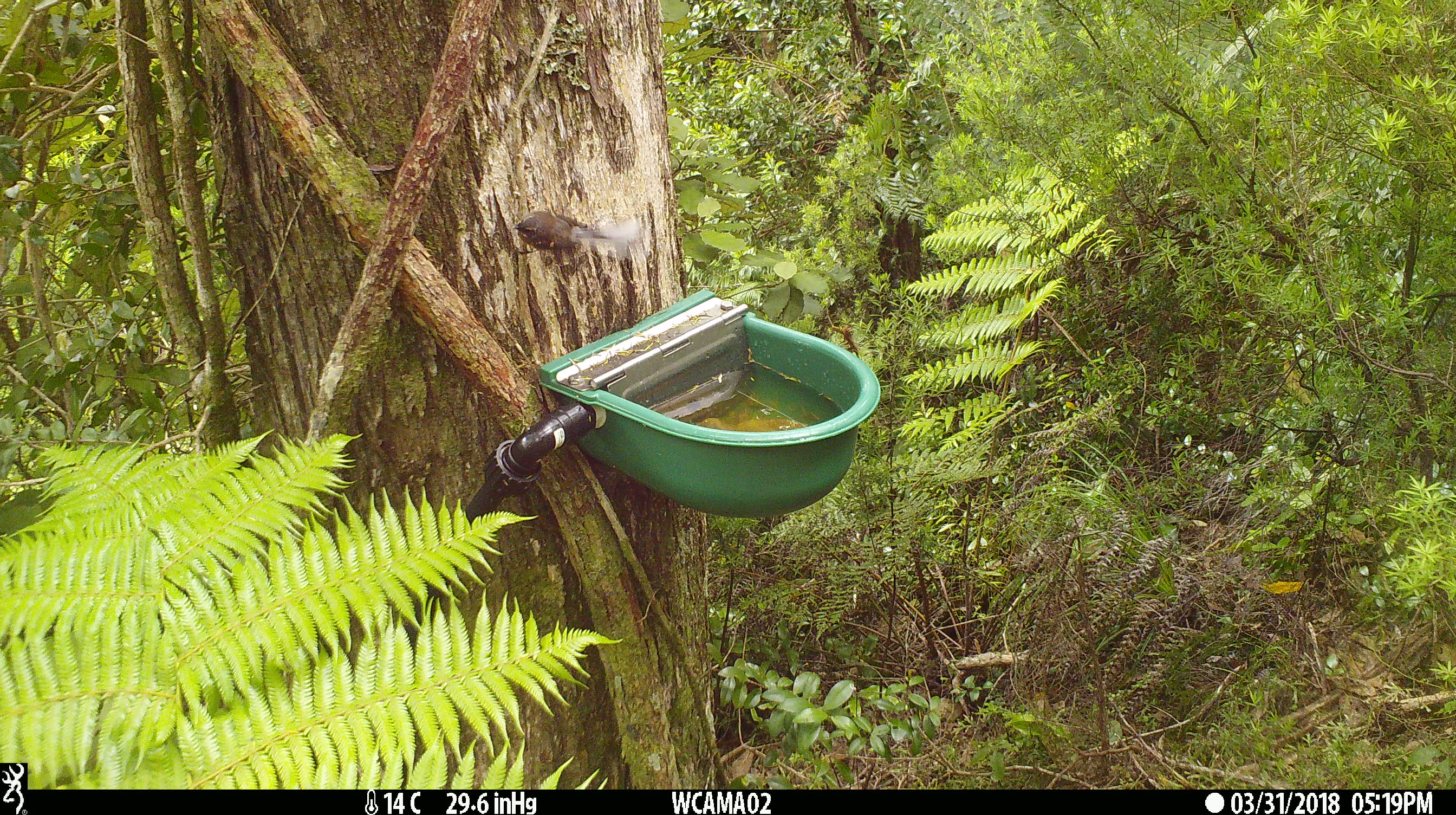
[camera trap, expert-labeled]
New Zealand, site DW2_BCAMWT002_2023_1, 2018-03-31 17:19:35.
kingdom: Animalia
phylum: Chordata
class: Aves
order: Passeriformes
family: Rhipiduridae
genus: Rhipidura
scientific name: Rhipidura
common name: fantails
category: fantail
Fantail (fantails) (Rhipidura).